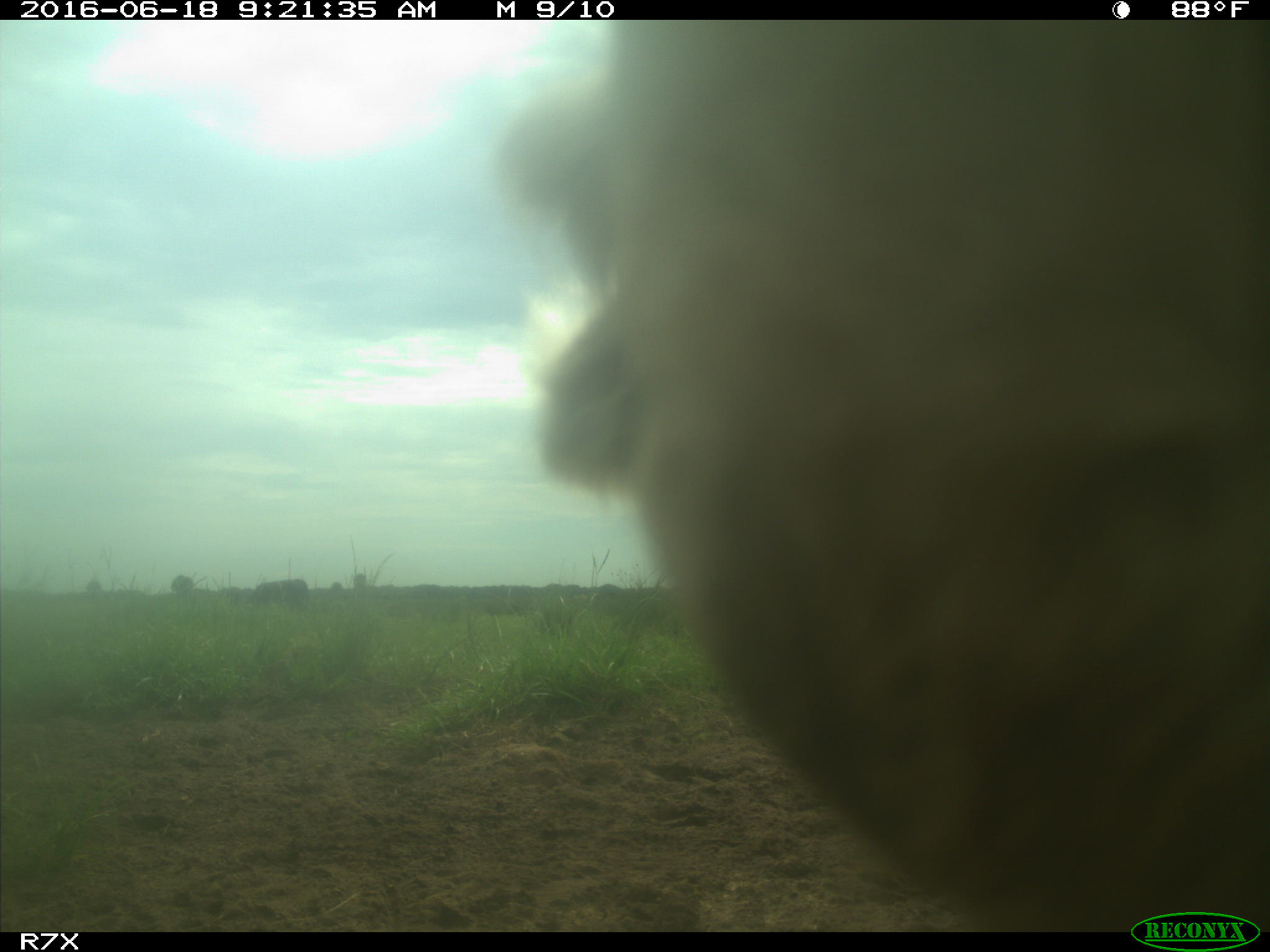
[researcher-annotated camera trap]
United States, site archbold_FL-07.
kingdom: Animalia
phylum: Chordata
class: Mammalia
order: Artiodactyla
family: Bovidae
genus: Bos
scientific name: Bos taurus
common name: domestic cow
Bos taurus (domestic cow).